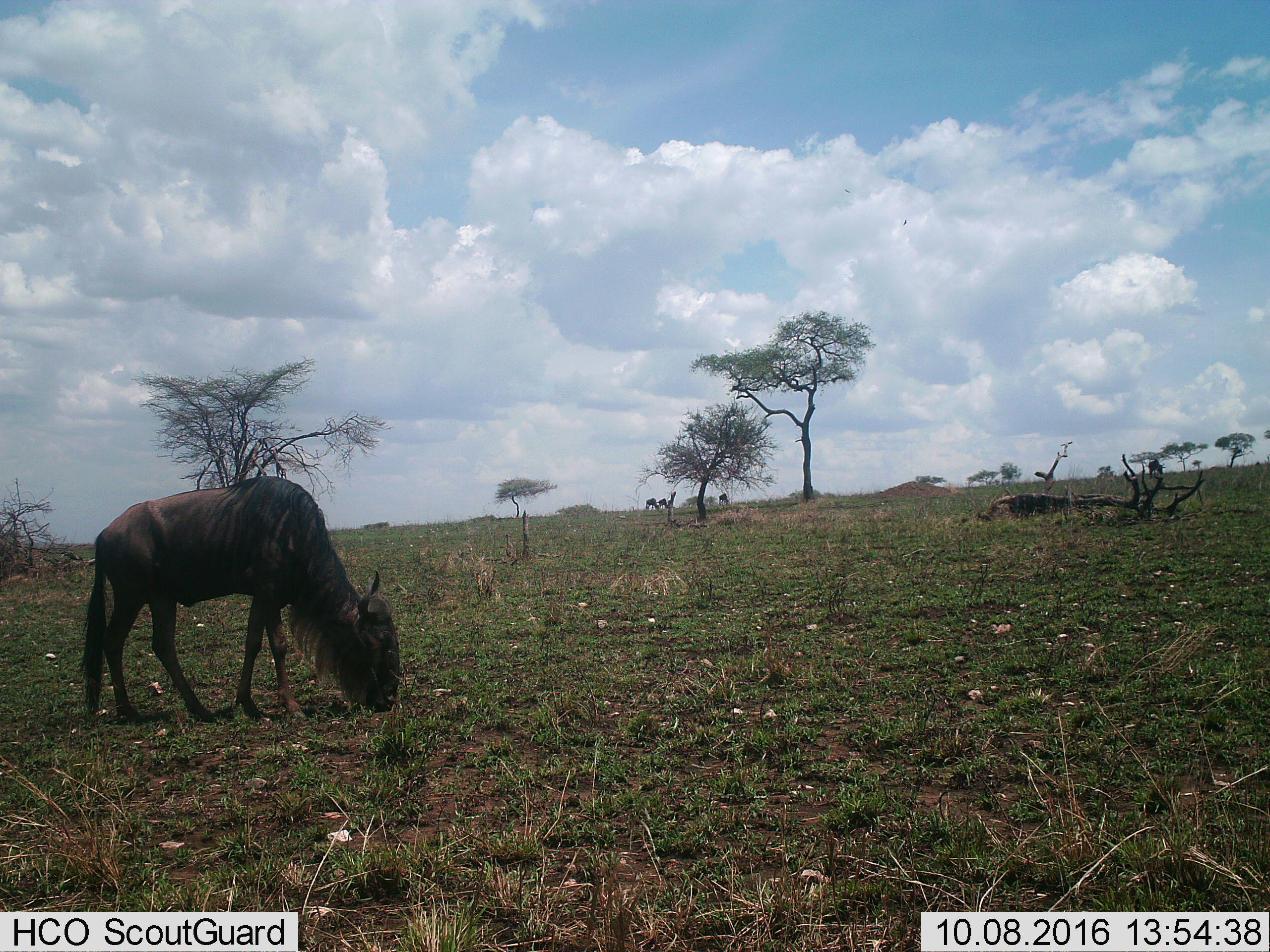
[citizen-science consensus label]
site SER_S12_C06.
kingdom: Animalia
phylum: Chordata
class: Mammalia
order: Artiodactyla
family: Bovidae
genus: Connochaetes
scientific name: Connochaetes taurinus taurinus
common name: blue wildebeest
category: wildebeestblue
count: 1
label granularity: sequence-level